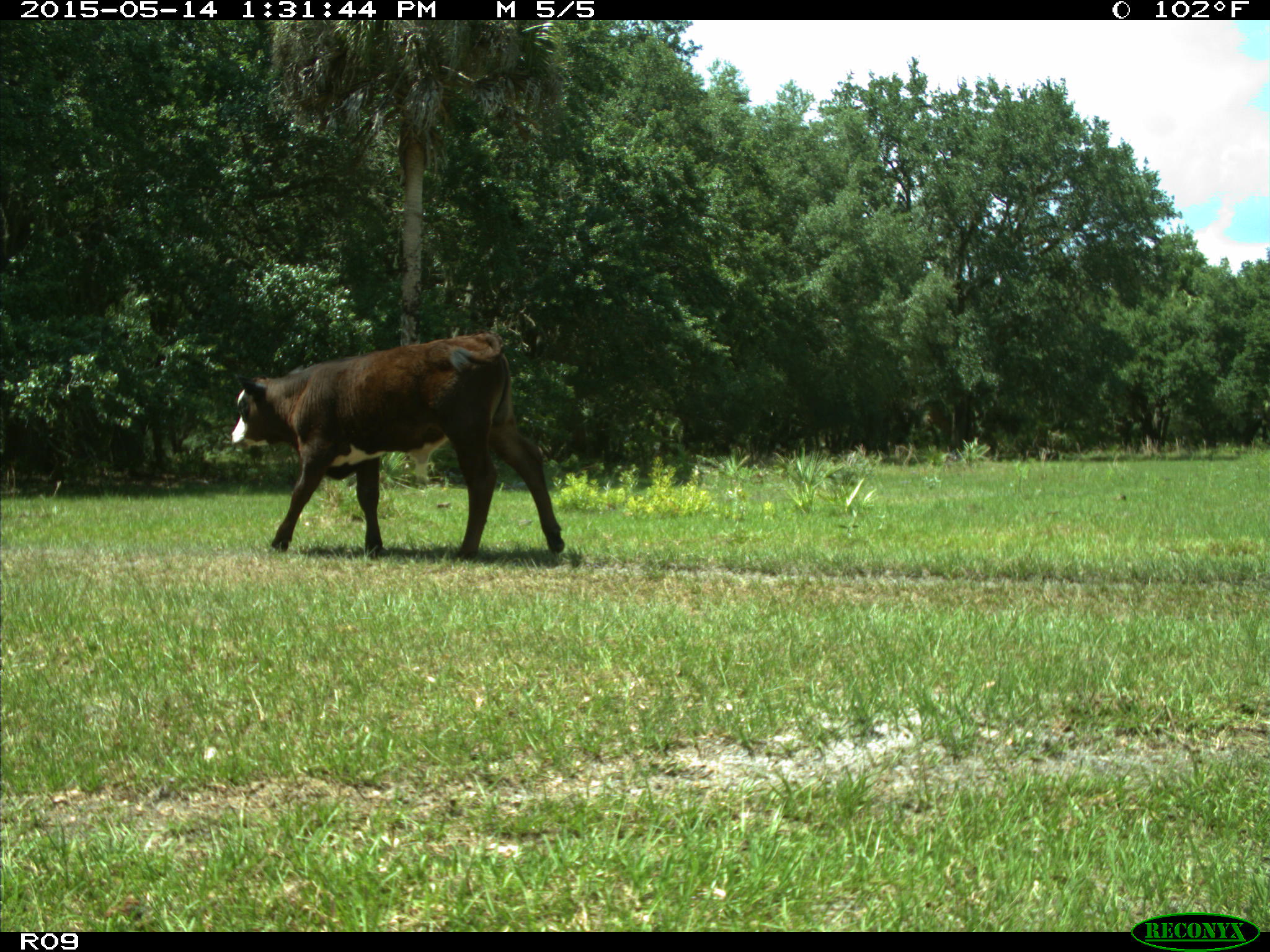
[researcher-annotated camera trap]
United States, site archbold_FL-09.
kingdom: Animalia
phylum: Chordata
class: Mammalia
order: Artiodactyla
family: Bovidae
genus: Bos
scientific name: Bos taurus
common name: domestic cow